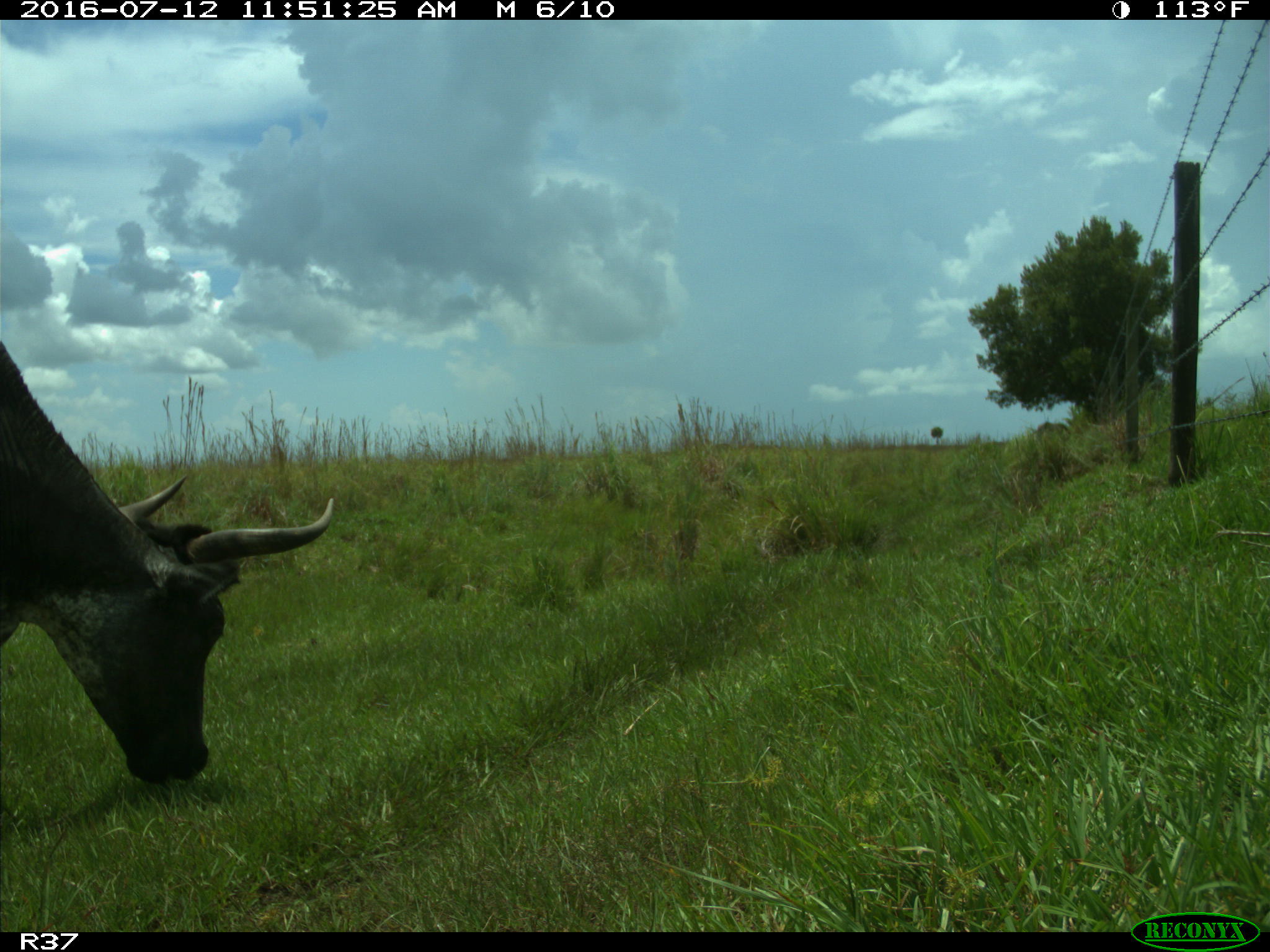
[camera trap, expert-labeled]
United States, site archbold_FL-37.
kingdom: Animalia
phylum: Chordata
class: Mammalia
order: Artiodactyla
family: Bovidae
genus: Bos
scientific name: Bos taurus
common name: domestic cow